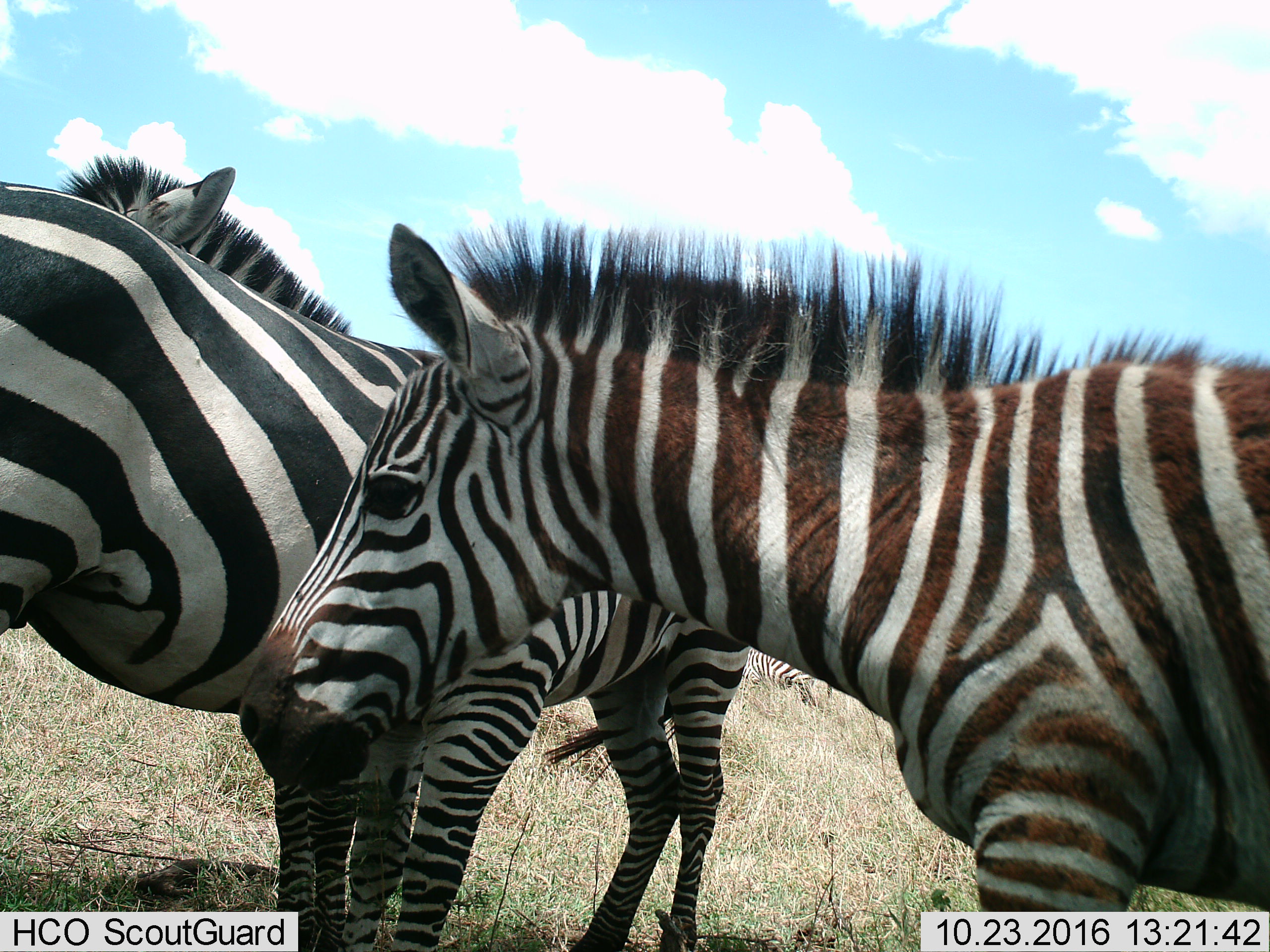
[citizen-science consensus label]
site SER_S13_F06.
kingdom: Animalia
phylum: Chordata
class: Mammalia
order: Perissodactyla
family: Equidae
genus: Equus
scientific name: Equus quagga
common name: plains zebra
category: zebraplains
Zebraplains (plains zebra) (Equus quagga), count 3. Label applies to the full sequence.